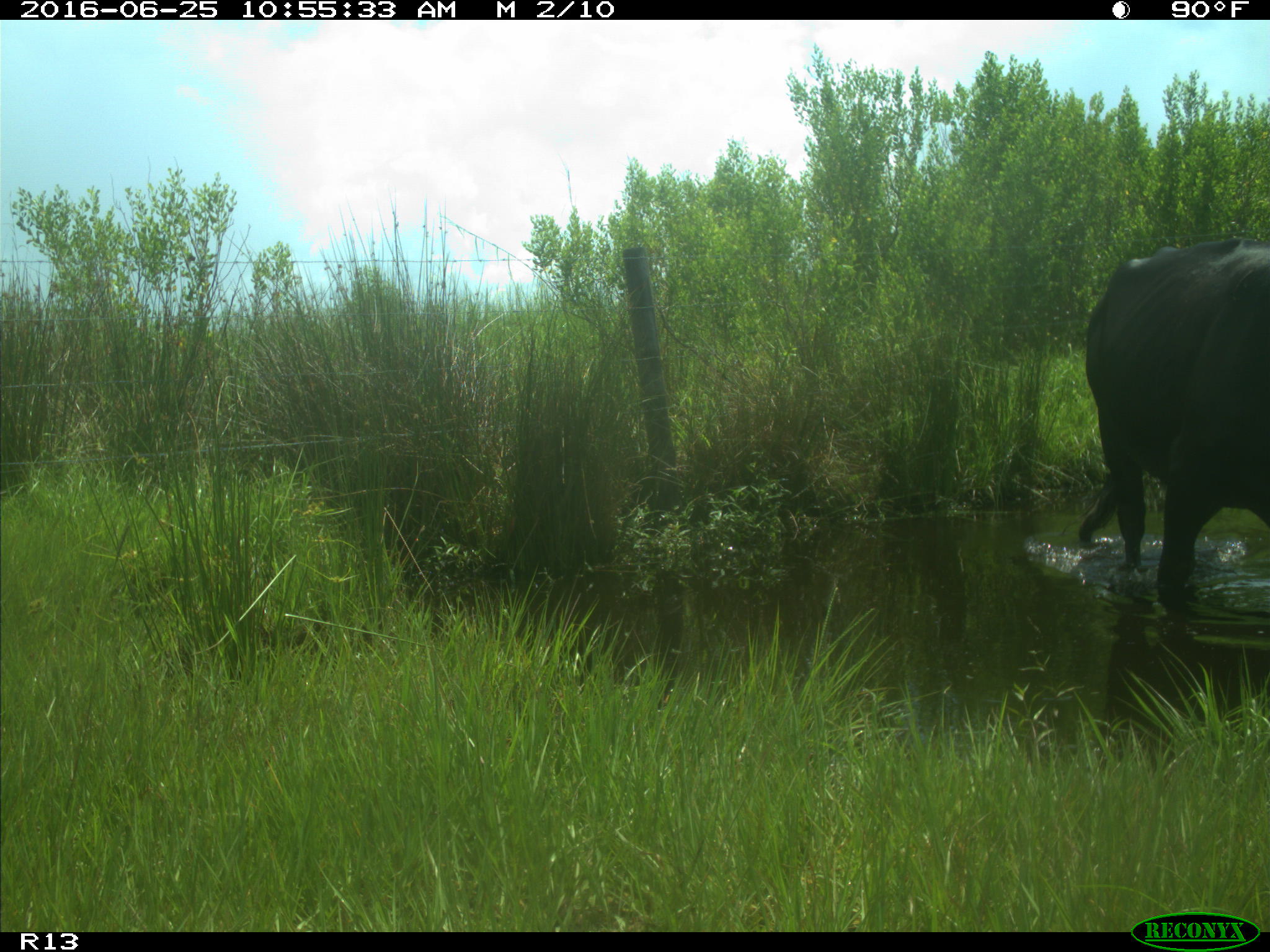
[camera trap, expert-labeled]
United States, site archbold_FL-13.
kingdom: Animalia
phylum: Chordata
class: Mammalia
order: Artiodactyla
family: Bovidae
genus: Bos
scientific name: Bos taurus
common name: domestic cow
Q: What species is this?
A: Bos taurus (domestic cow).